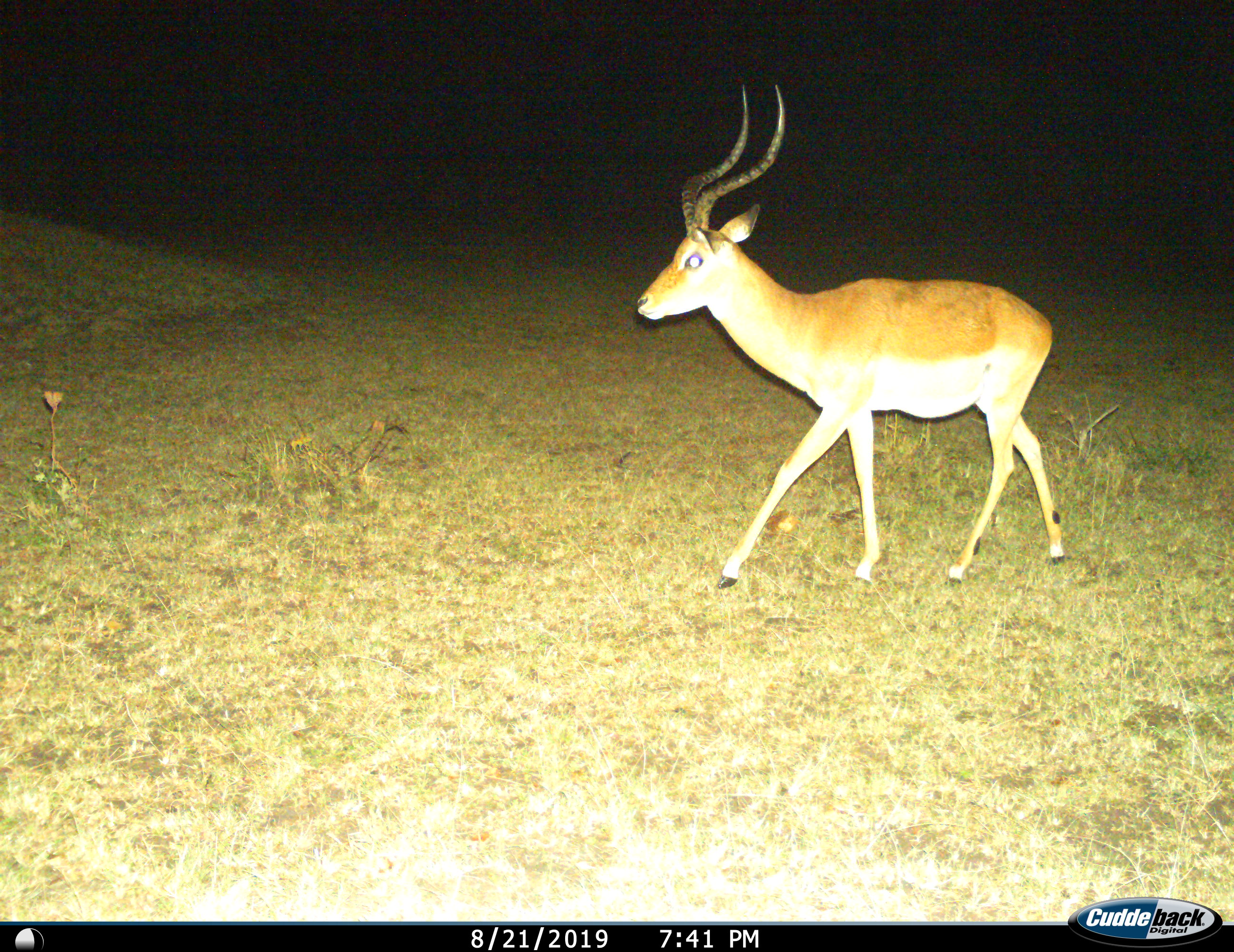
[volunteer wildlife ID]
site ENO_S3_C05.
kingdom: Animalia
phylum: Chordata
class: Mammalia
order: Artiodactyla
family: Bovidae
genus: Aepyceros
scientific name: Aepyceros melampus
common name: impala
Impala (Aepyceros melampus), count 1. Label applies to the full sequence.